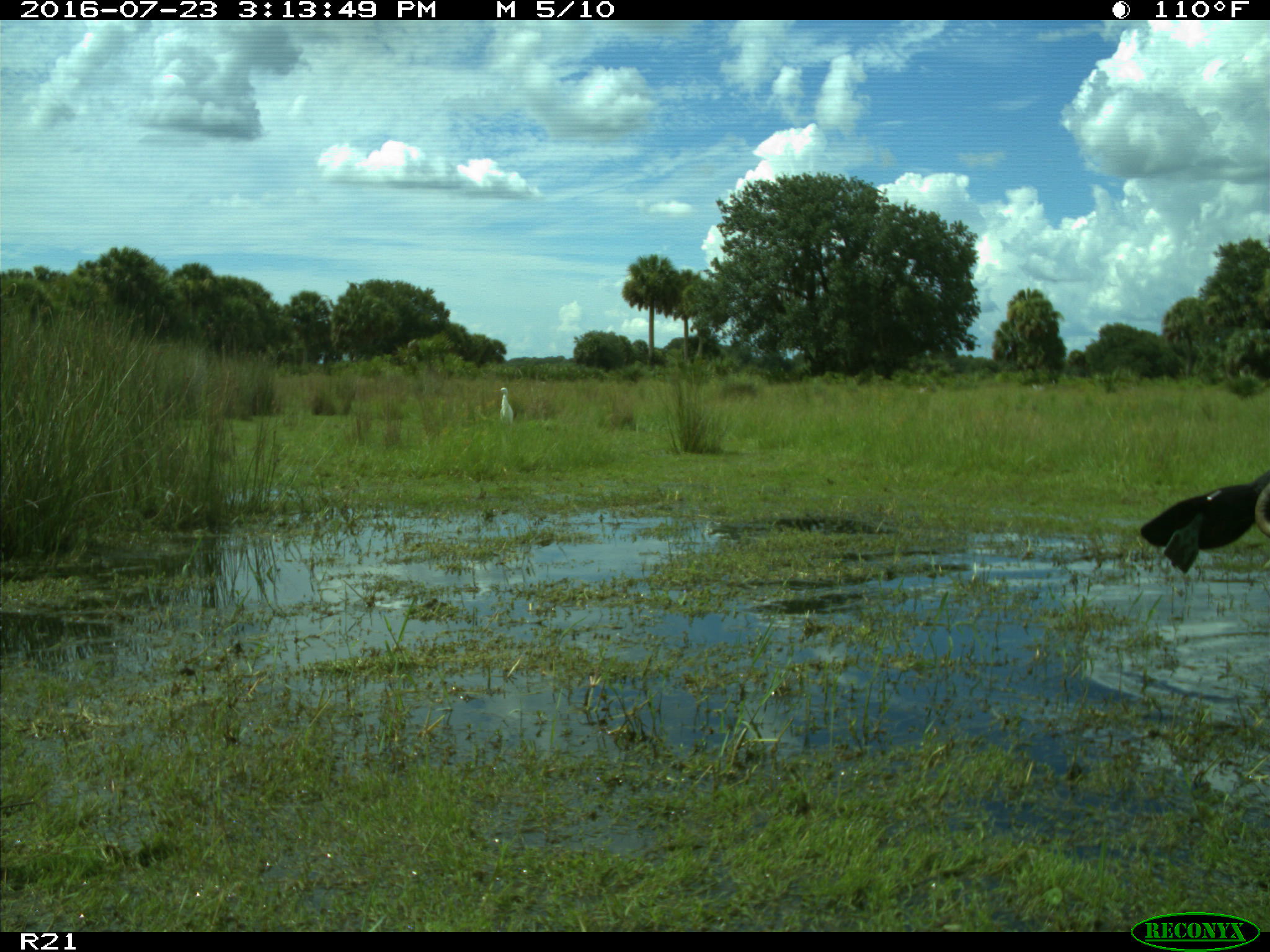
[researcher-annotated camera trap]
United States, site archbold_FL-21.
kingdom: Animalia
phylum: Chordata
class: Mammalia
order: Artiodactyla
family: Bovidae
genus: Bos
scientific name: Bos taurus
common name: domestic cow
Bos taurus (domestic cow).